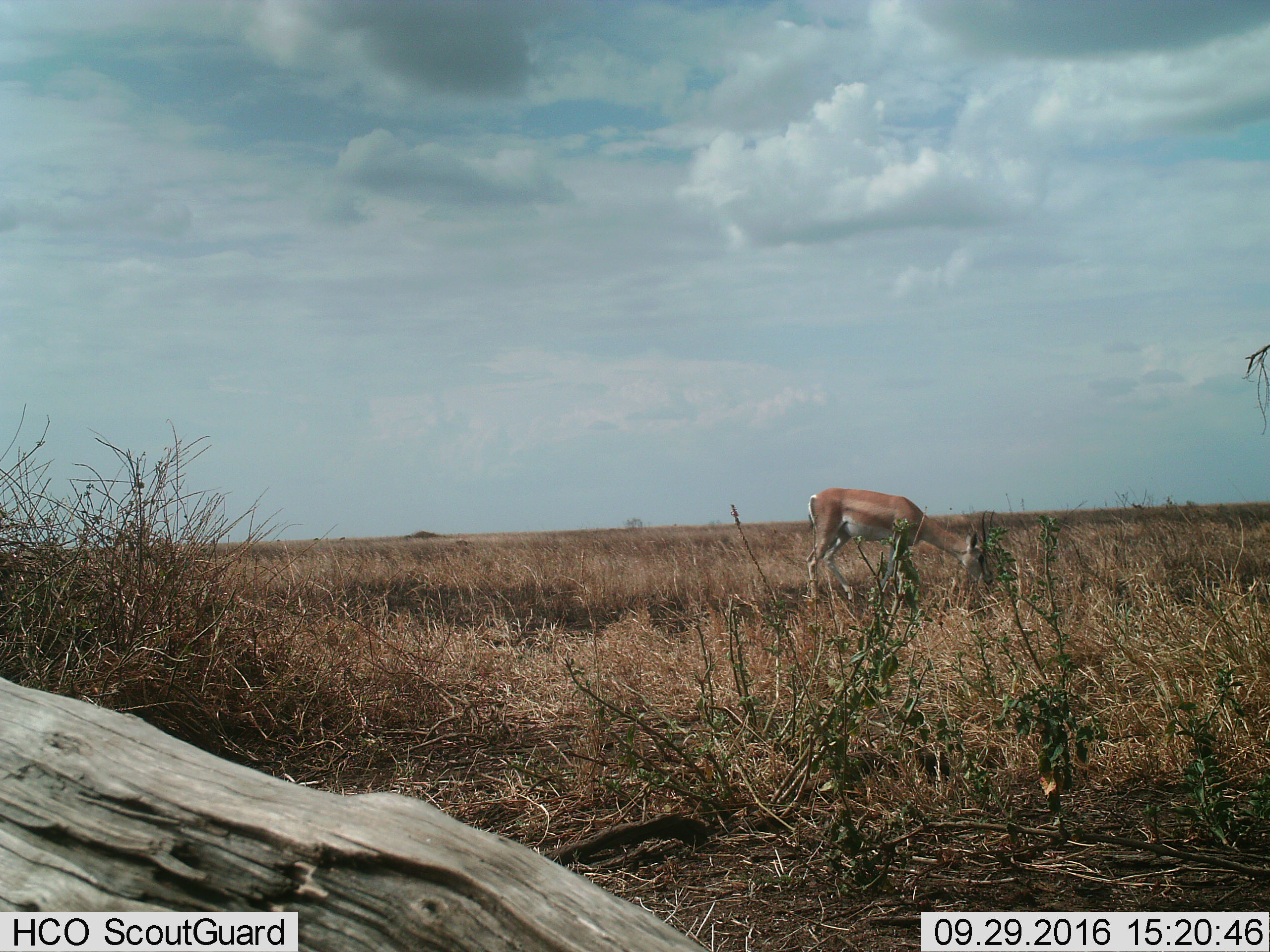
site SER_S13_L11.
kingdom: Animalia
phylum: Chordata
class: Mammalia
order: Artiodactyla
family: Bovidae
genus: Nanger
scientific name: Nanger granti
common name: grant's gazelle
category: gazellegrants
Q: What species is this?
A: Gazellegrants (grant's gazelle) (Nanger granti).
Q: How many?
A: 1.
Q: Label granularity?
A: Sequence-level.